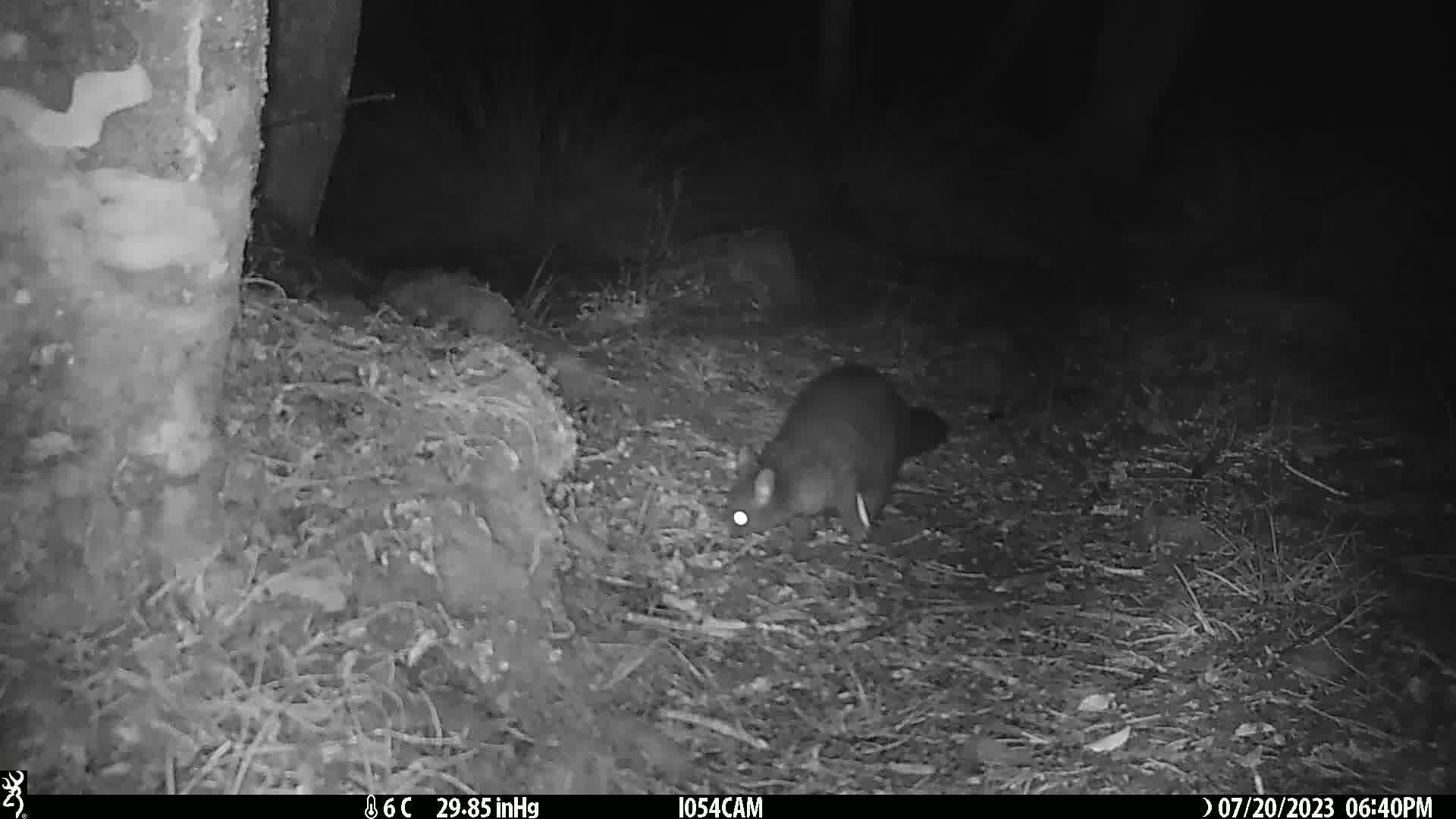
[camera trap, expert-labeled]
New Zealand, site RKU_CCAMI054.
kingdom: Animalia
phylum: Chordata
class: Mammalia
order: Diprotodontia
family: Phalangeridae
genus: Trichosurus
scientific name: Trichosurus vulpecula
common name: common brushtail possum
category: possum